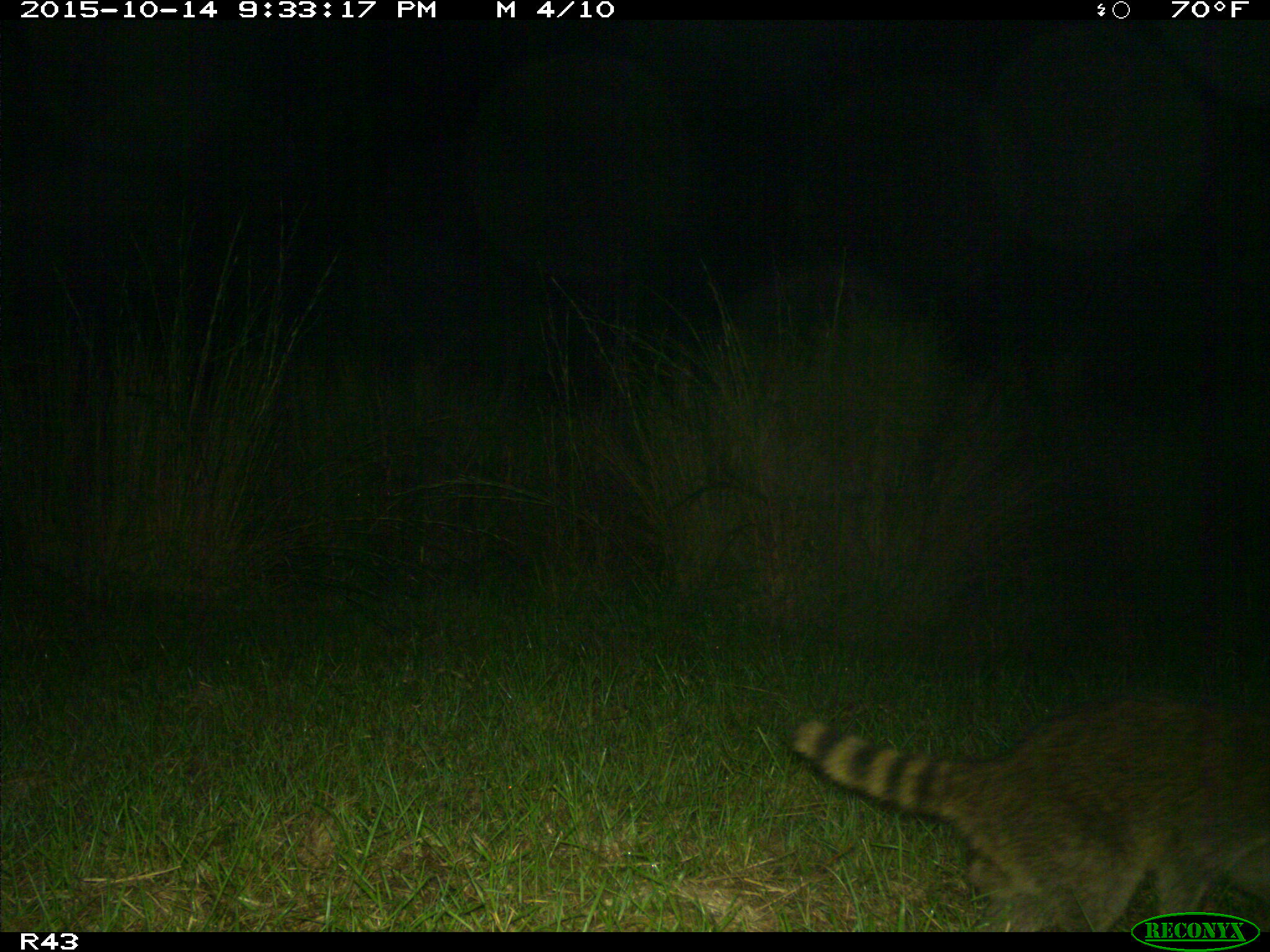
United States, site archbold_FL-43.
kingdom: Animalia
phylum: Chordata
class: Mammalia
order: Carnivora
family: Procyonidae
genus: Procyon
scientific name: Procyon lotor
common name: common raccoon